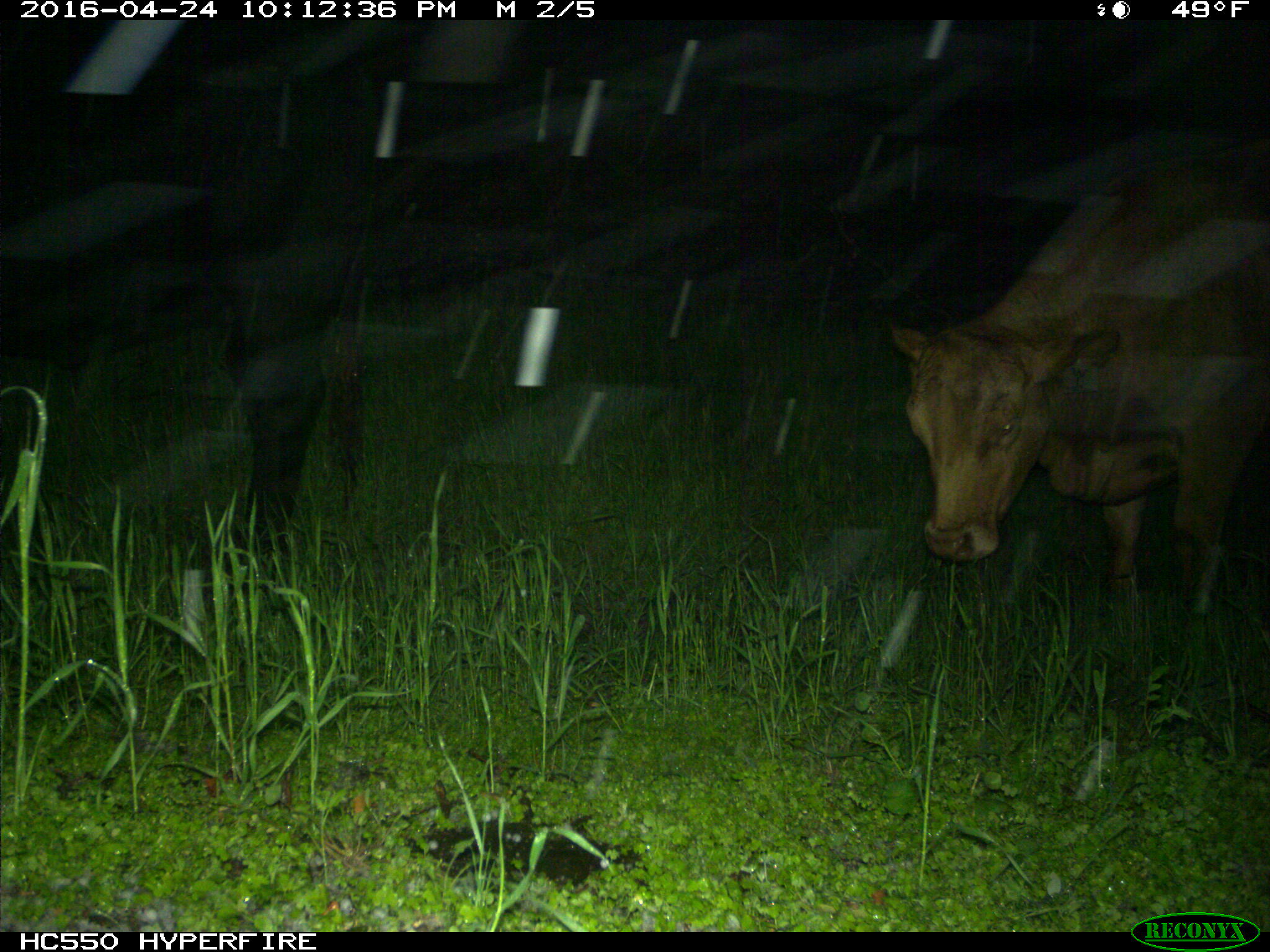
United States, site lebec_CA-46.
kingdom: Animalia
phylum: Chordata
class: Mammalia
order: Artiodactyla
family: Bovidae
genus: Bos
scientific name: Bos taurus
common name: domestic cow